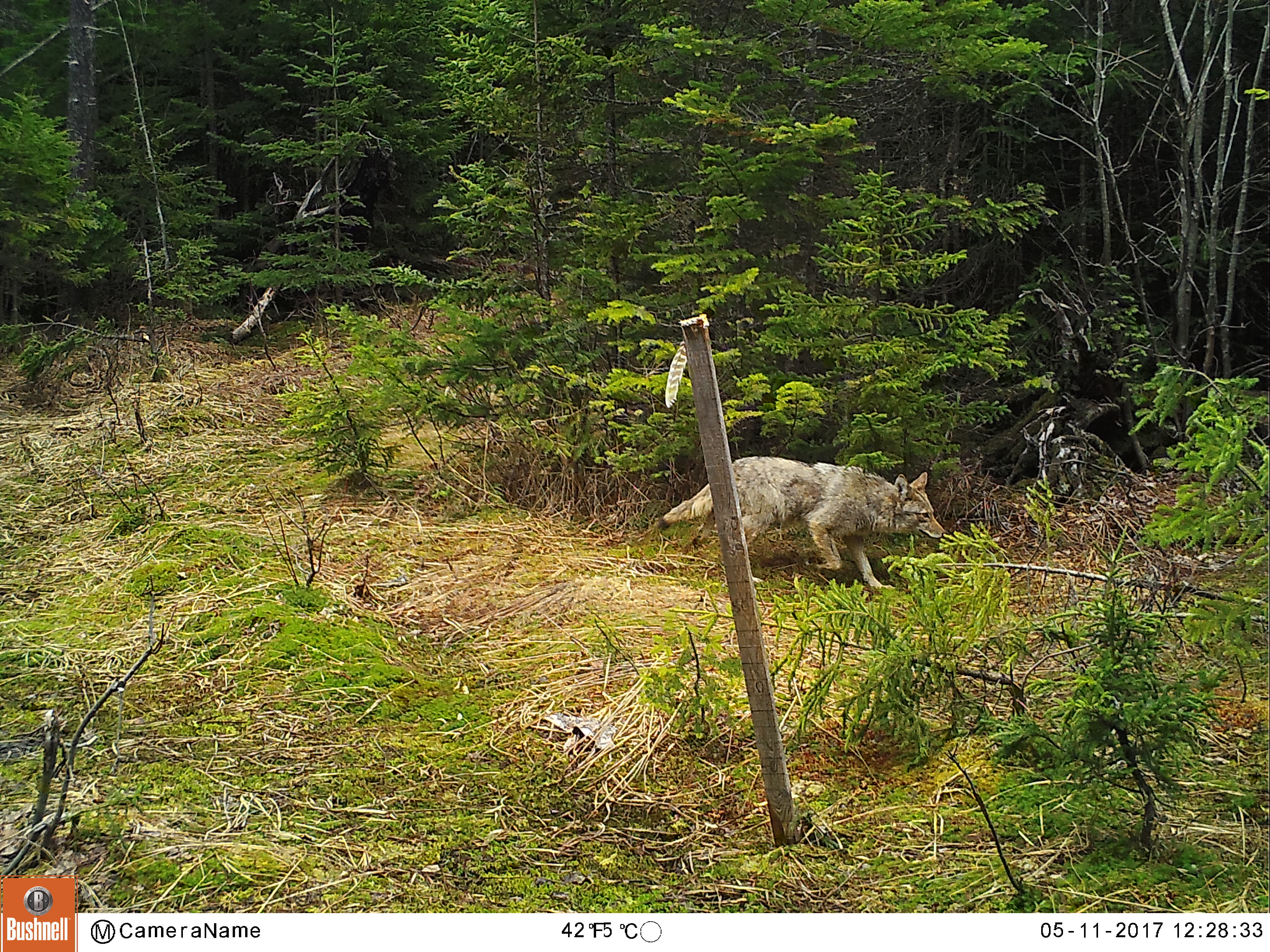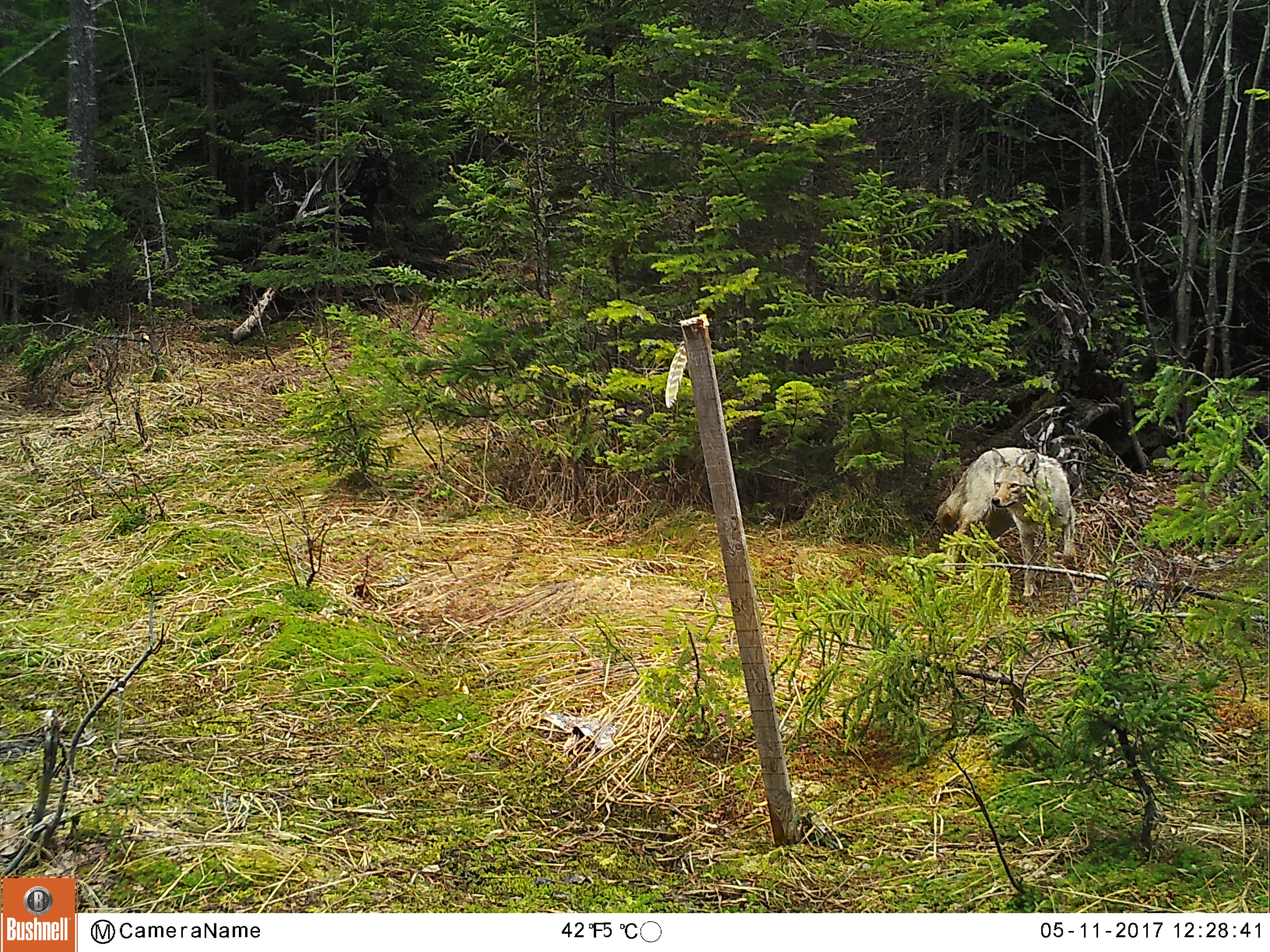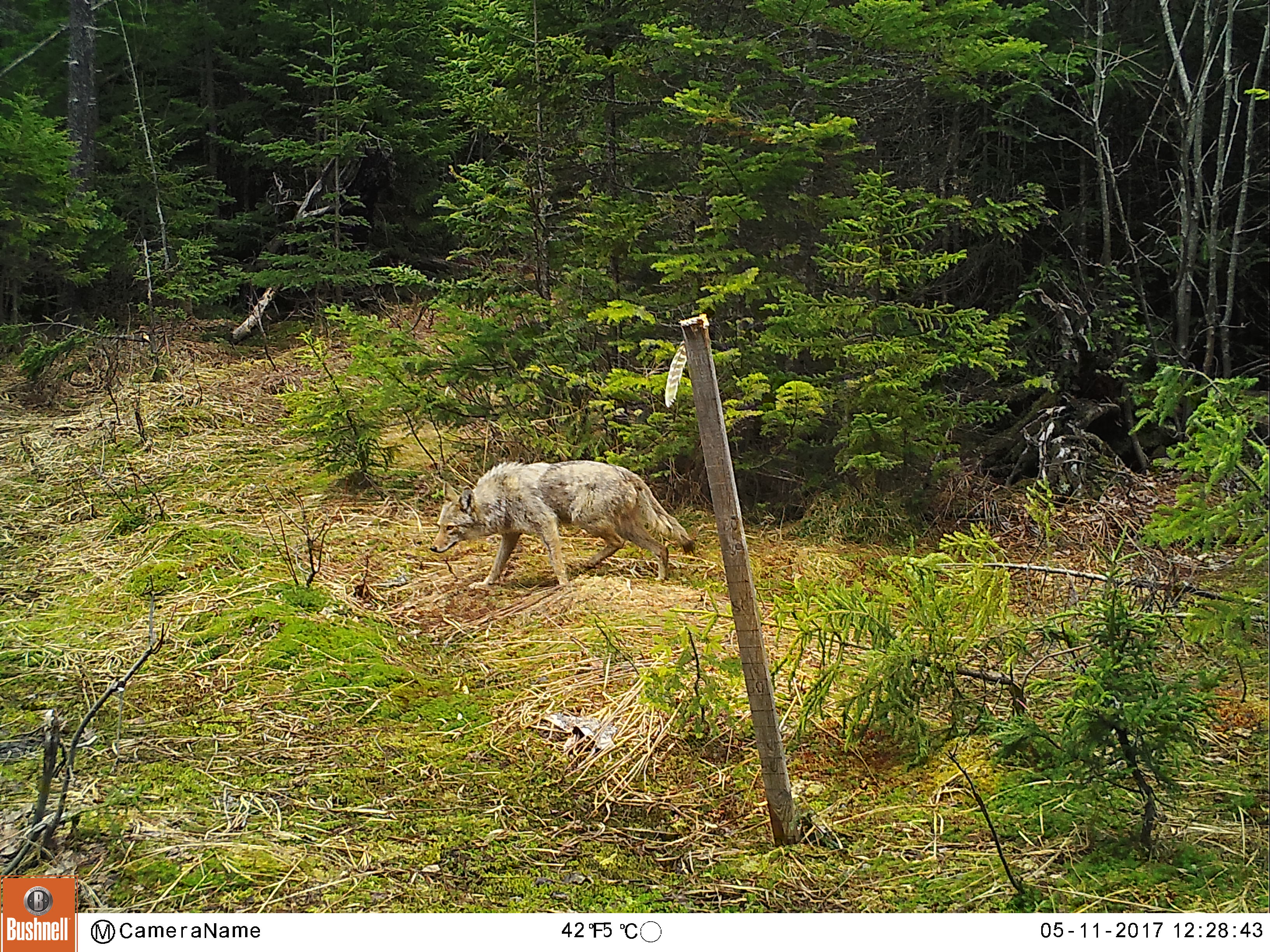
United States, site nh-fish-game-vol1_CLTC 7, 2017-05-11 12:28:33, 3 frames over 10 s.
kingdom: Animalia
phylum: Chordata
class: Mammalia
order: Carnivora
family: Canidae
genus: Canis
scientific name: Canis latrans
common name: coyote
Coyote (Canis latrans).